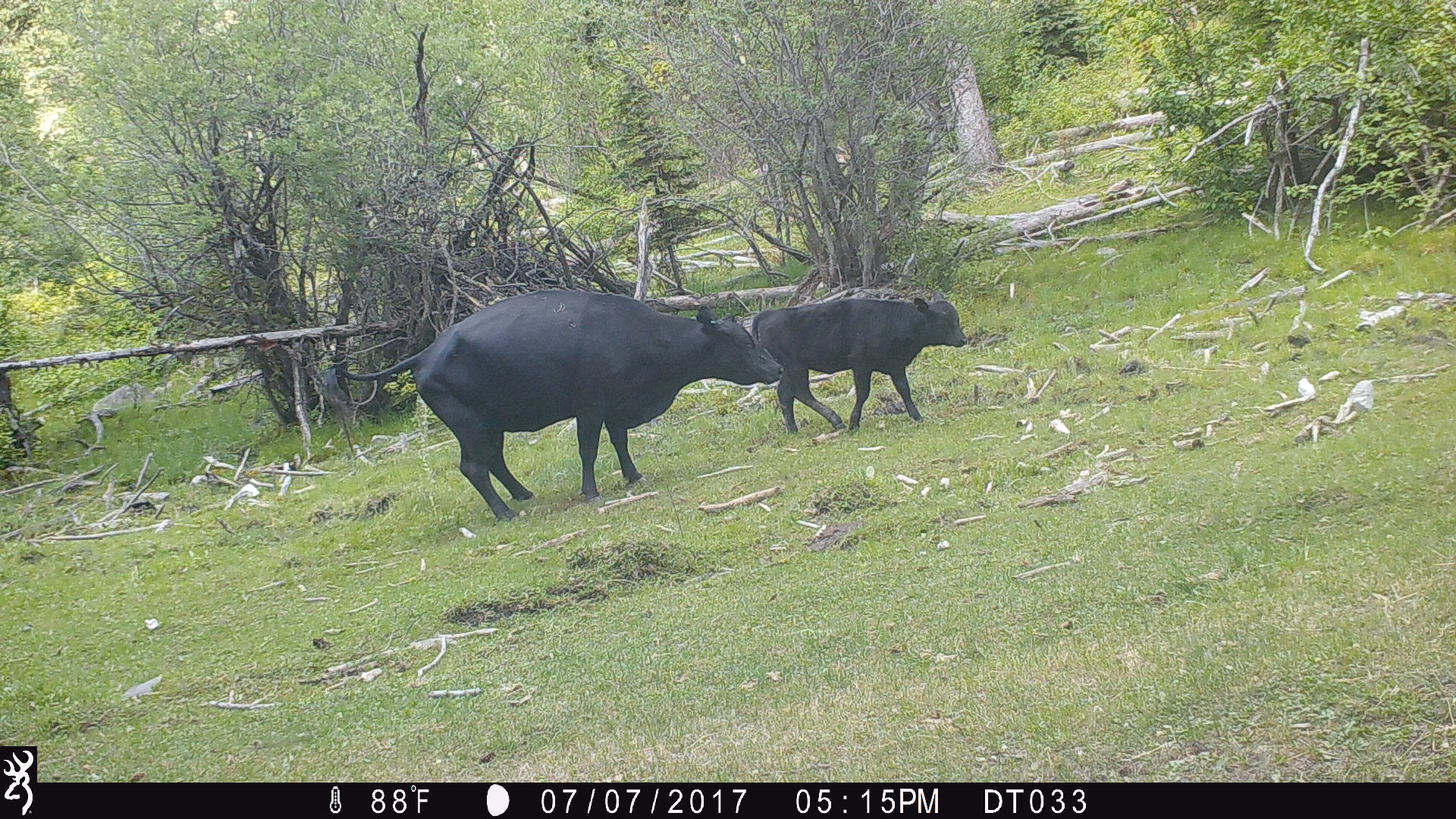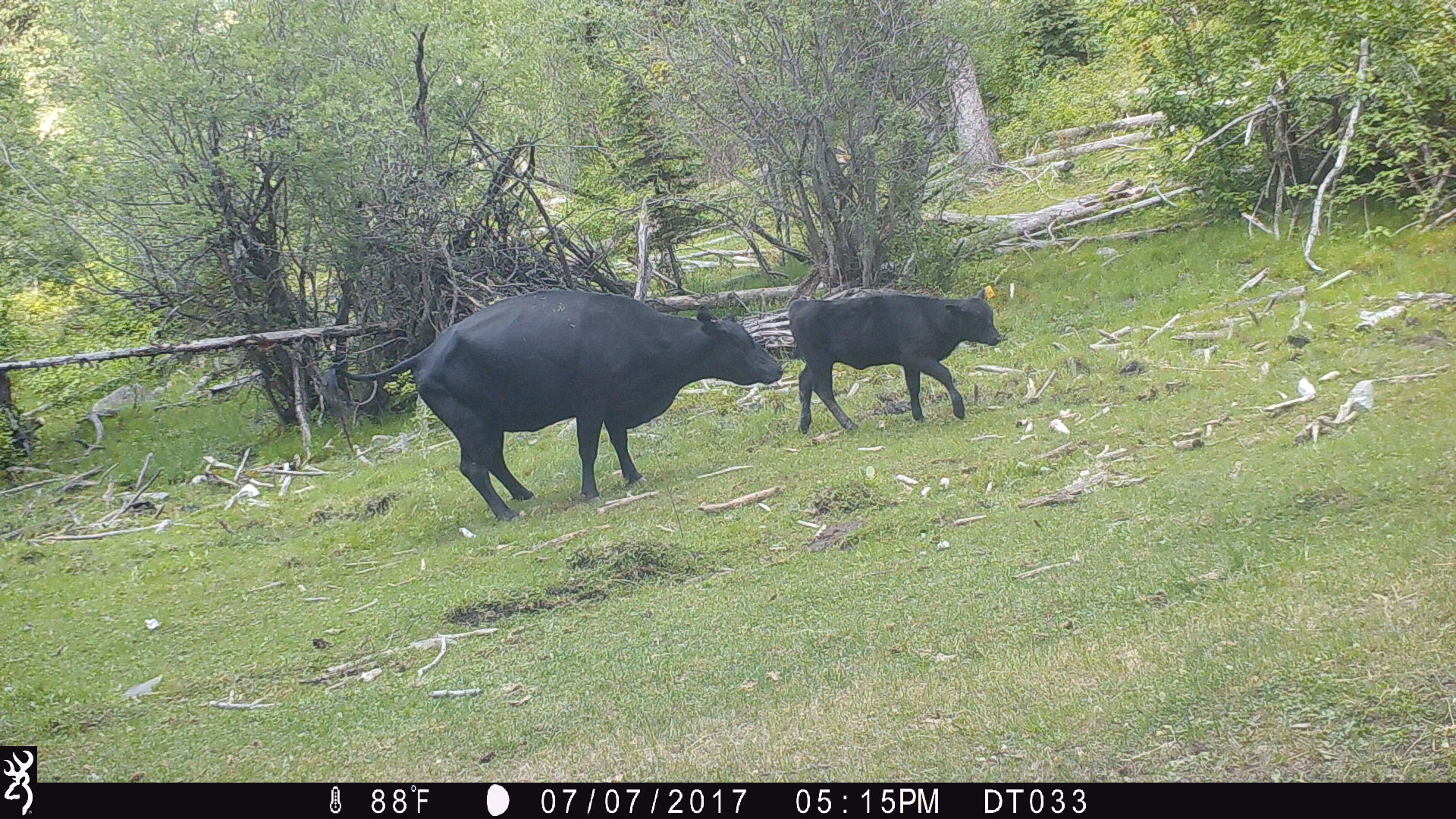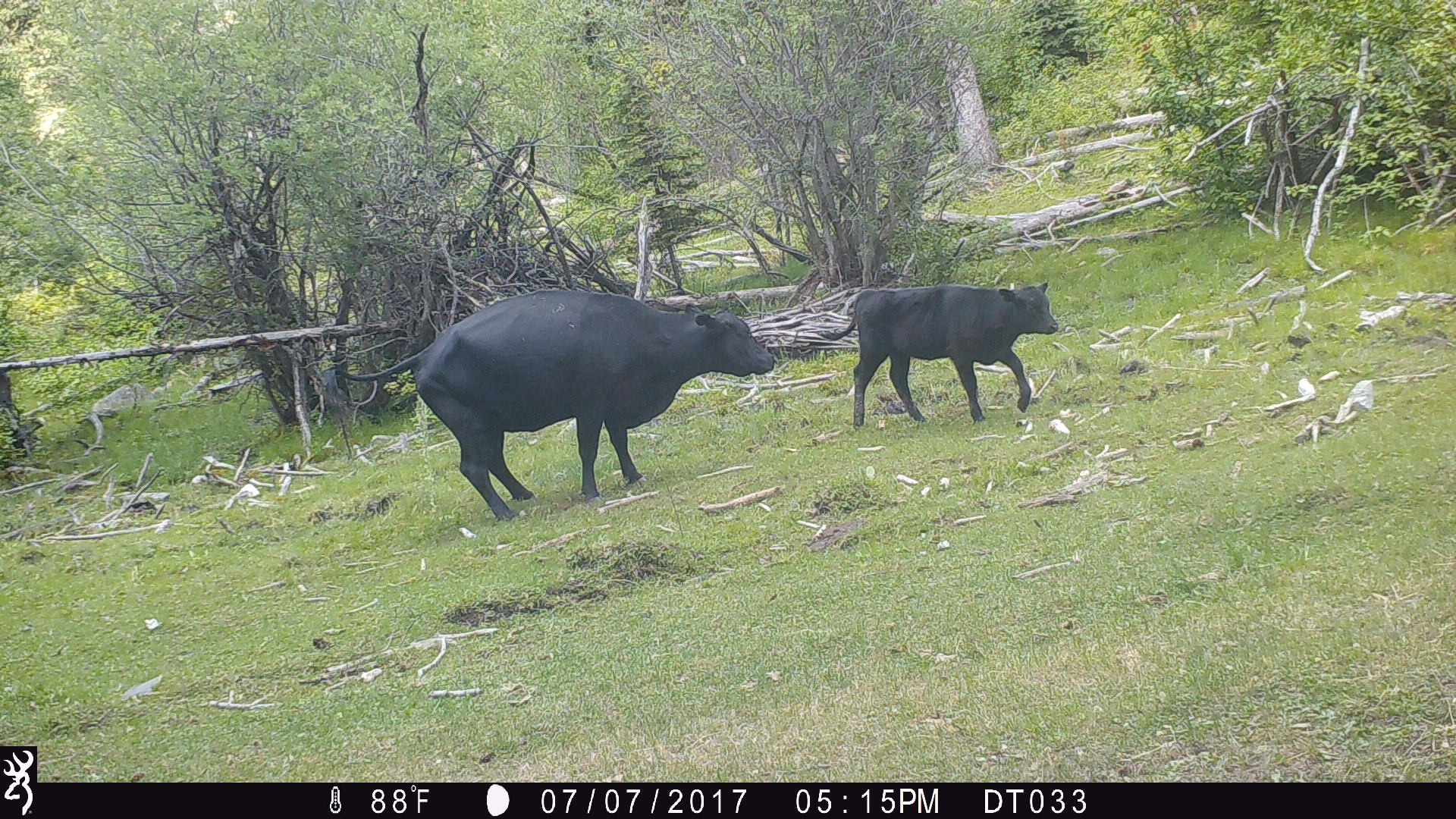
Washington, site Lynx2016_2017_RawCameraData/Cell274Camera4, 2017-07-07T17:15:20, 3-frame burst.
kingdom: Animalia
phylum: Chordata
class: Mammalia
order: Artiodactyla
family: Bovidae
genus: Bos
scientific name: Bos taurus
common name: domestic cattle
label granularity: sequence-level